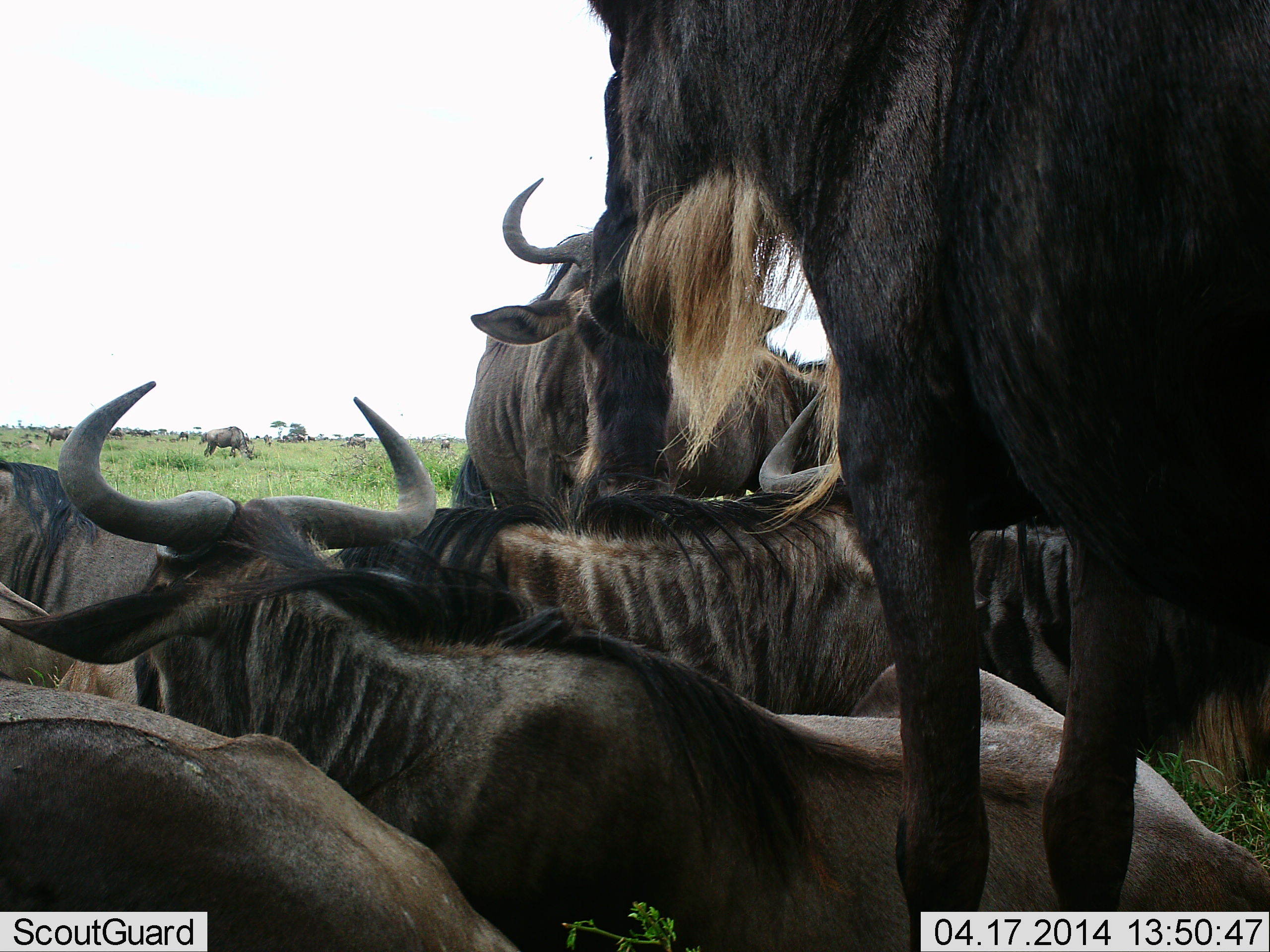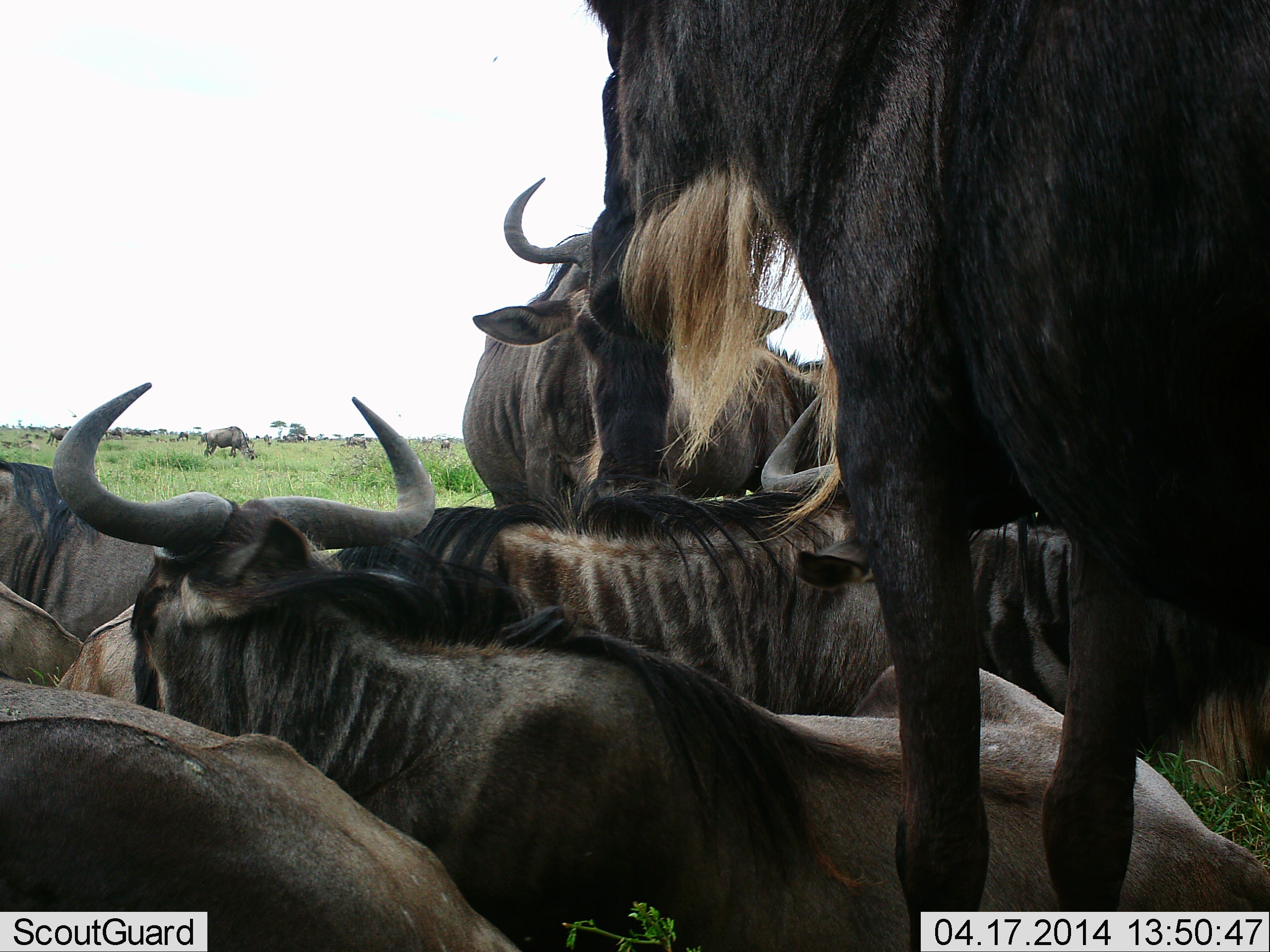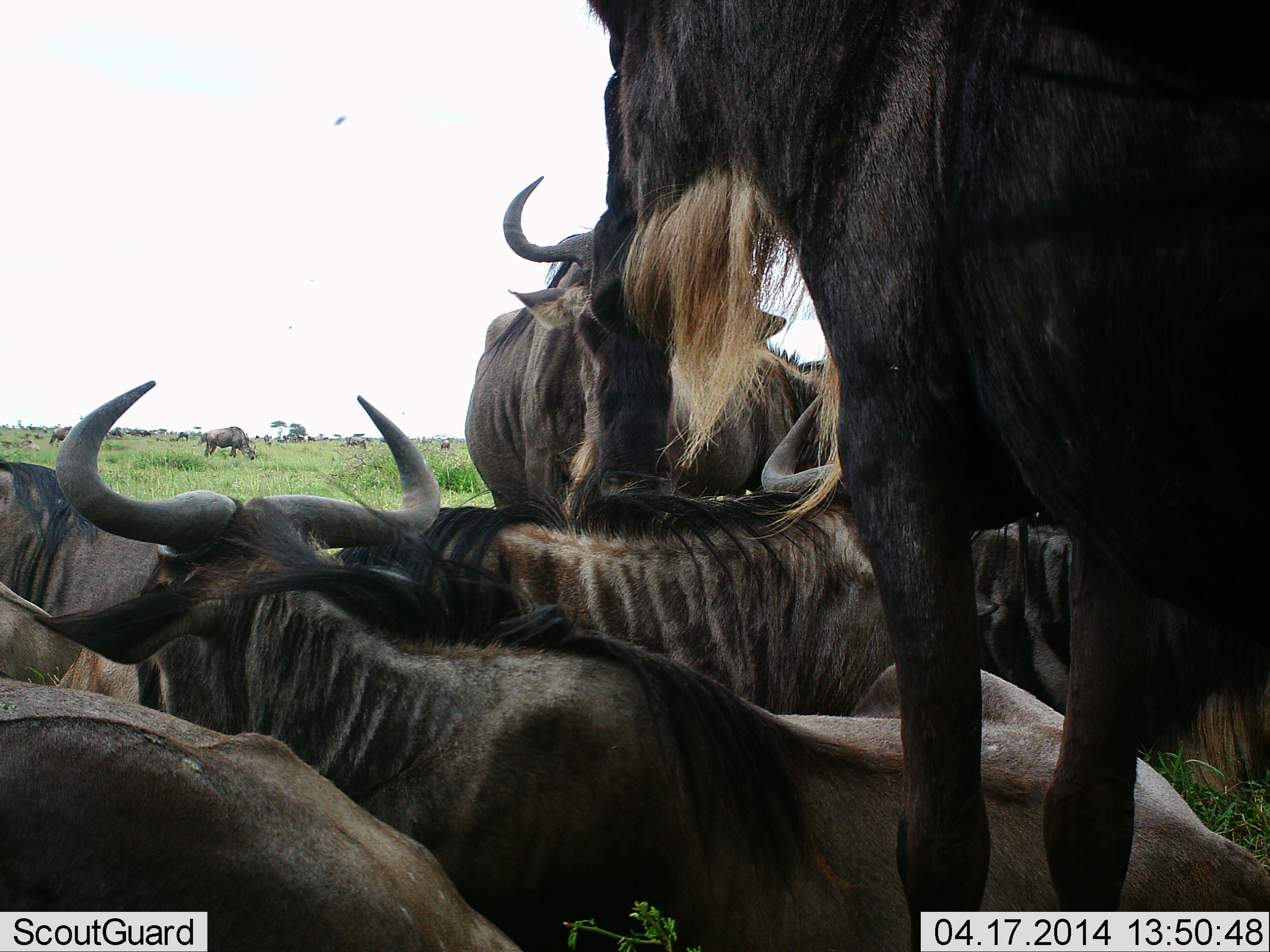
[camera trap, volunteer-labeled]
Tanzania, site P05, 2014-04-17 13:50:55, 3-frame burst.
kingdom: Animalia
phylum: Chordata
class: Mammalia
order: Artiodactyla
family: Bovidae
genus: Connochaetes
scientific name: Connochaetes taurinus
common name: blue wildebeest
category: wildebeest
Wildebeest (blue wildebeest) (Connochaetes taurinus), count 11-50. Behavior (volunteer vote fractions): standing 70%, resting 90%, moving 10%, interacting 10%. Young present (vote fraction): 0%. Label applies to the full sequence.